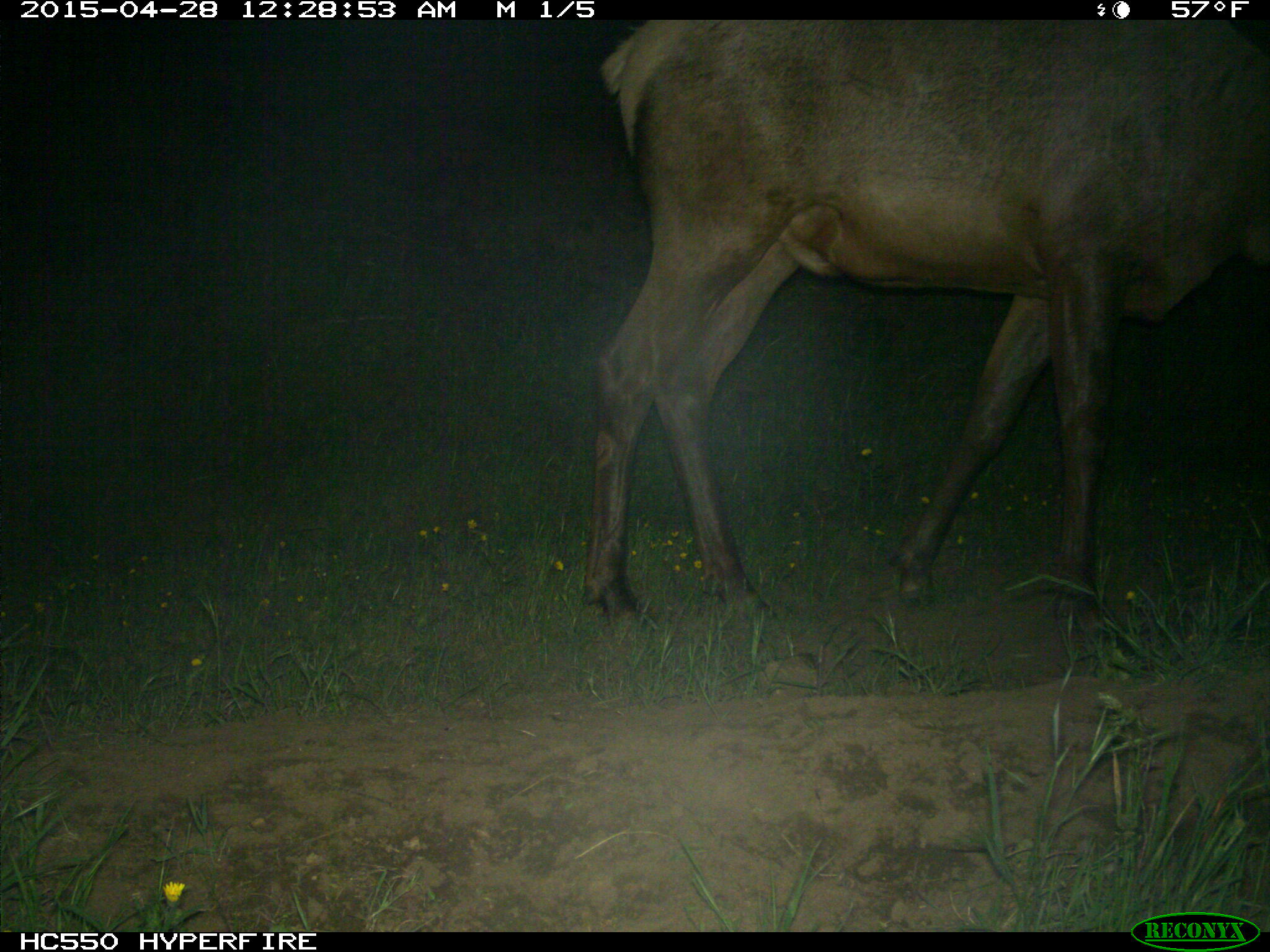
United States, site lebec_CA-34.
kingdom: Animalia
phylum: Chordata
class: Mammalia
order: Artiodactyla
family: Cervidae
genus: Cervus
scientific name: Cervus canadensis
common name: elk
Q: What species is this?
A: Cervus canadensis (elk).